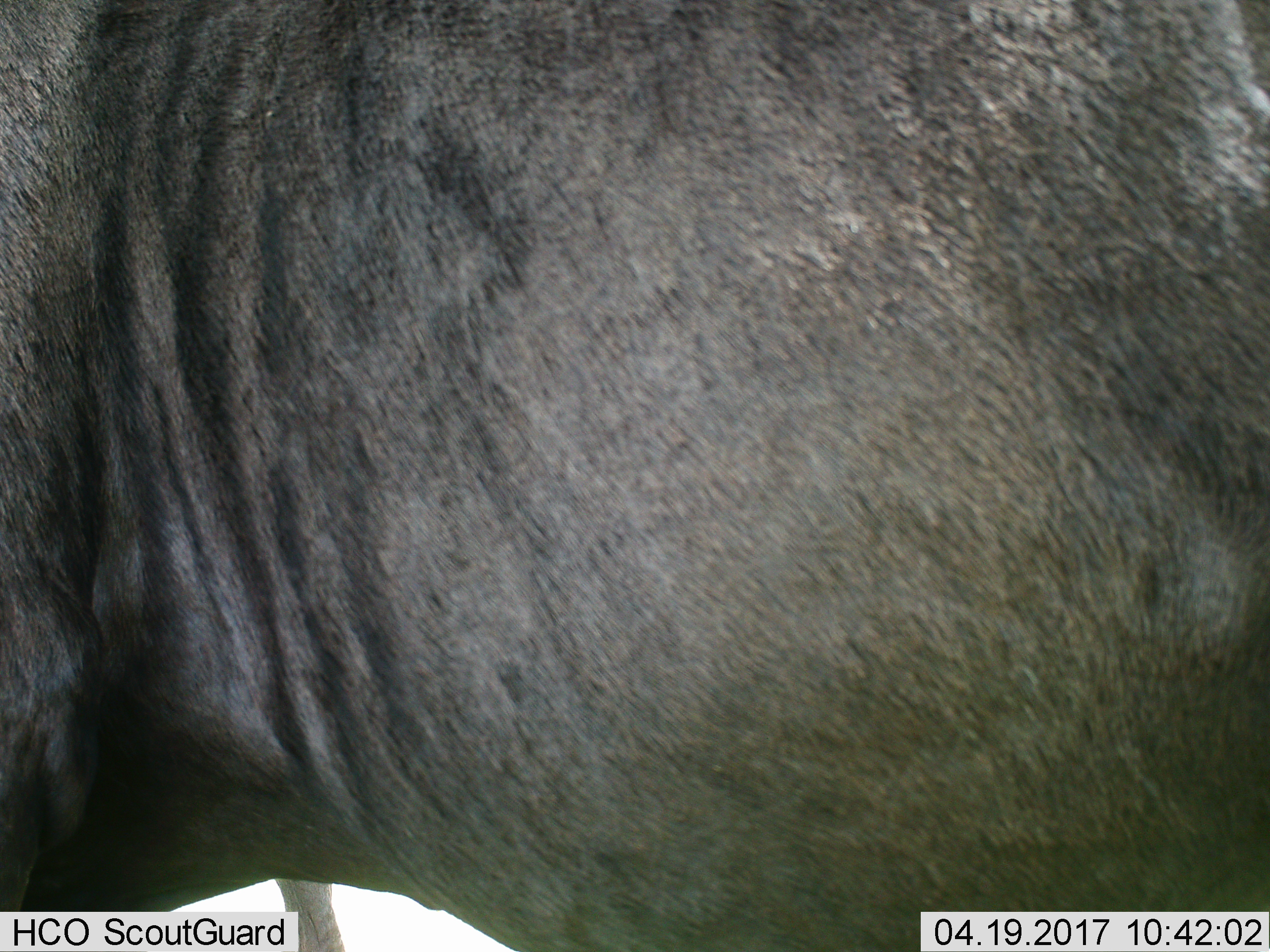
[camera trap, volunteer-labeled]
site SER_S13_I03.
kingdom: Animalia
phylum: Chordata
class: Mammalia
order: Artiodactyla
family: Bovidae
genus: Connochaetes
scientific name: Connochaetes taurinus taurinus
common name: blue wildebeest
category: wildebeestblue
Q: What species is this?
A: Wildebeestblue (blue wildebeest) (Connochaetes taurinus taurinus).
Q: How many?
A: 1.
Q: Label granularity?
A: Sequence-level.